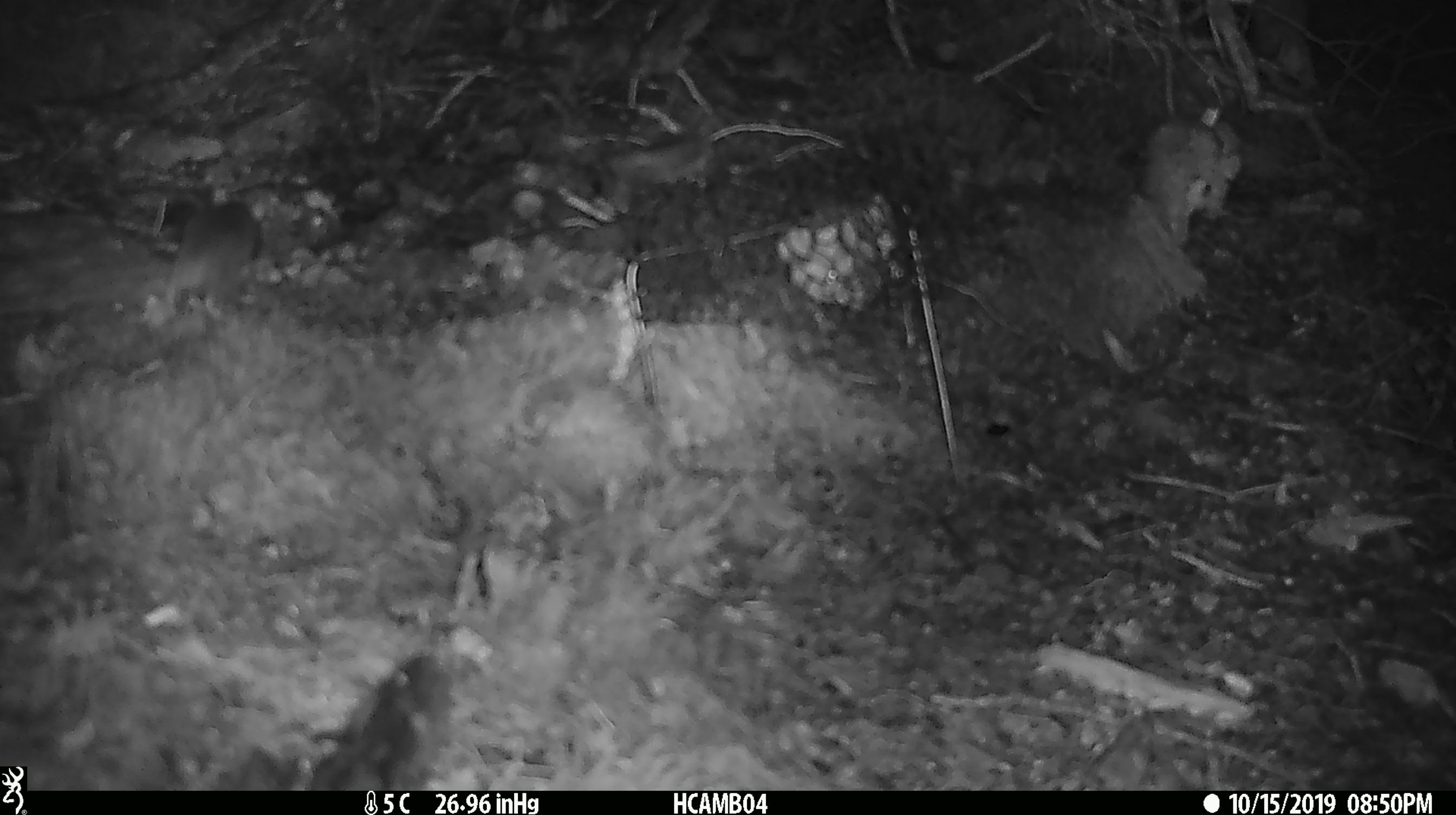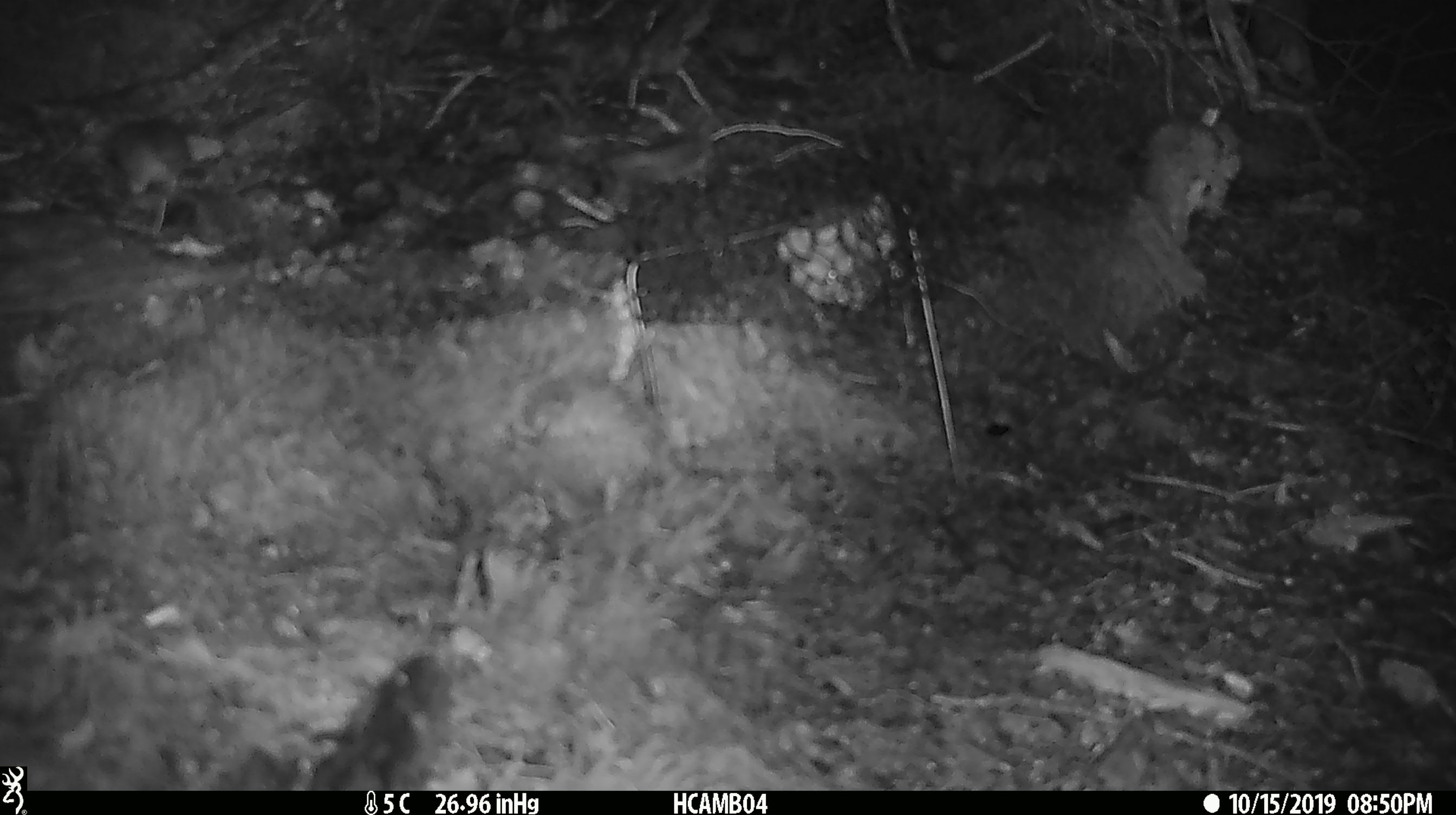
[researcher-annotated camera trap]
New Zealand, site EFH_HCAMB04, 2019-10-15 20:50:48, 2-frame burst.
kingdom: Animalia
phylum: Chordata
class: Mammalia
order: Rodentia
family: Muridae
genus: Mus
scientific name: Mus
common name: mouse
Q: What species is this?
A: Mouse (Mus).